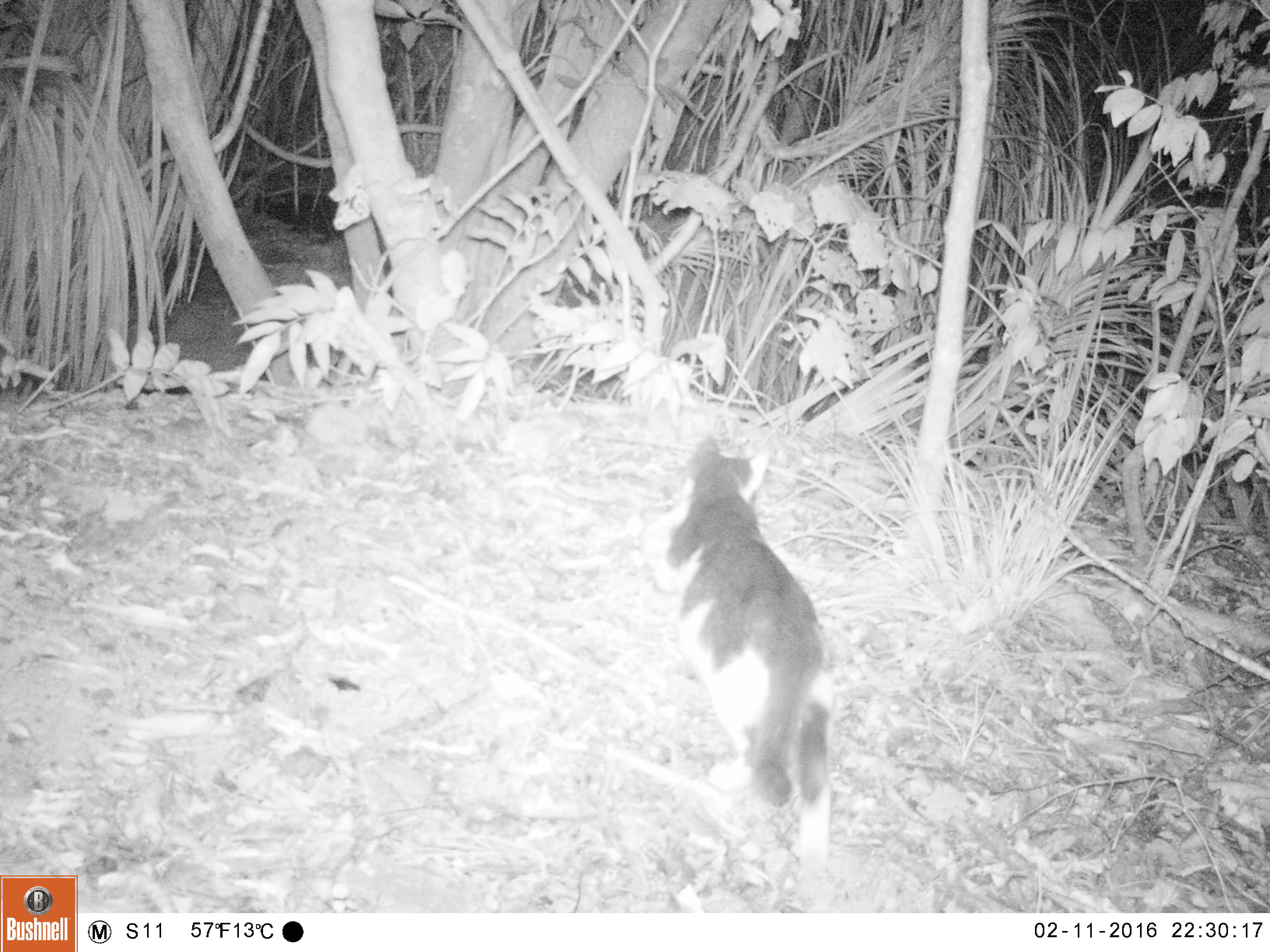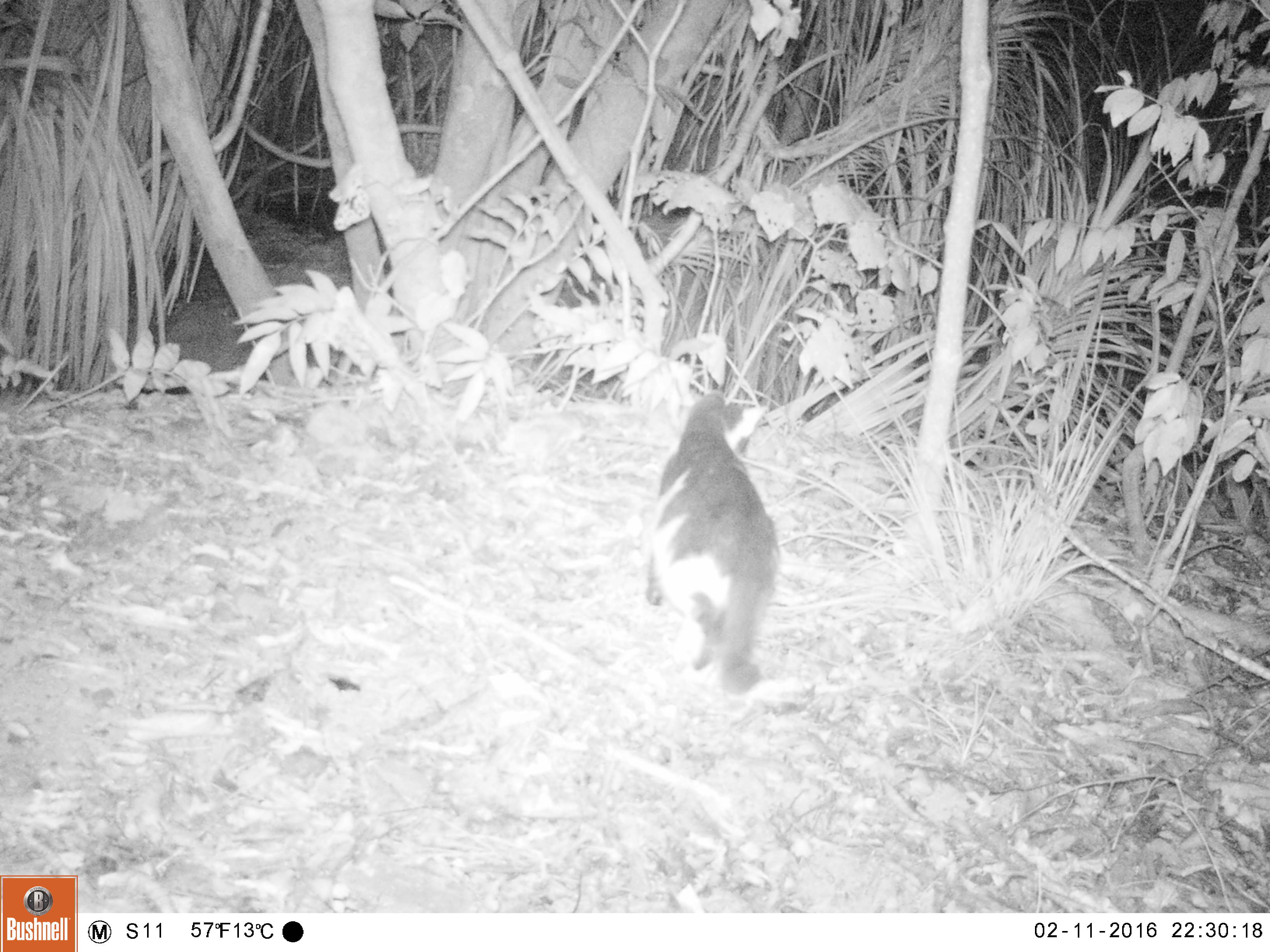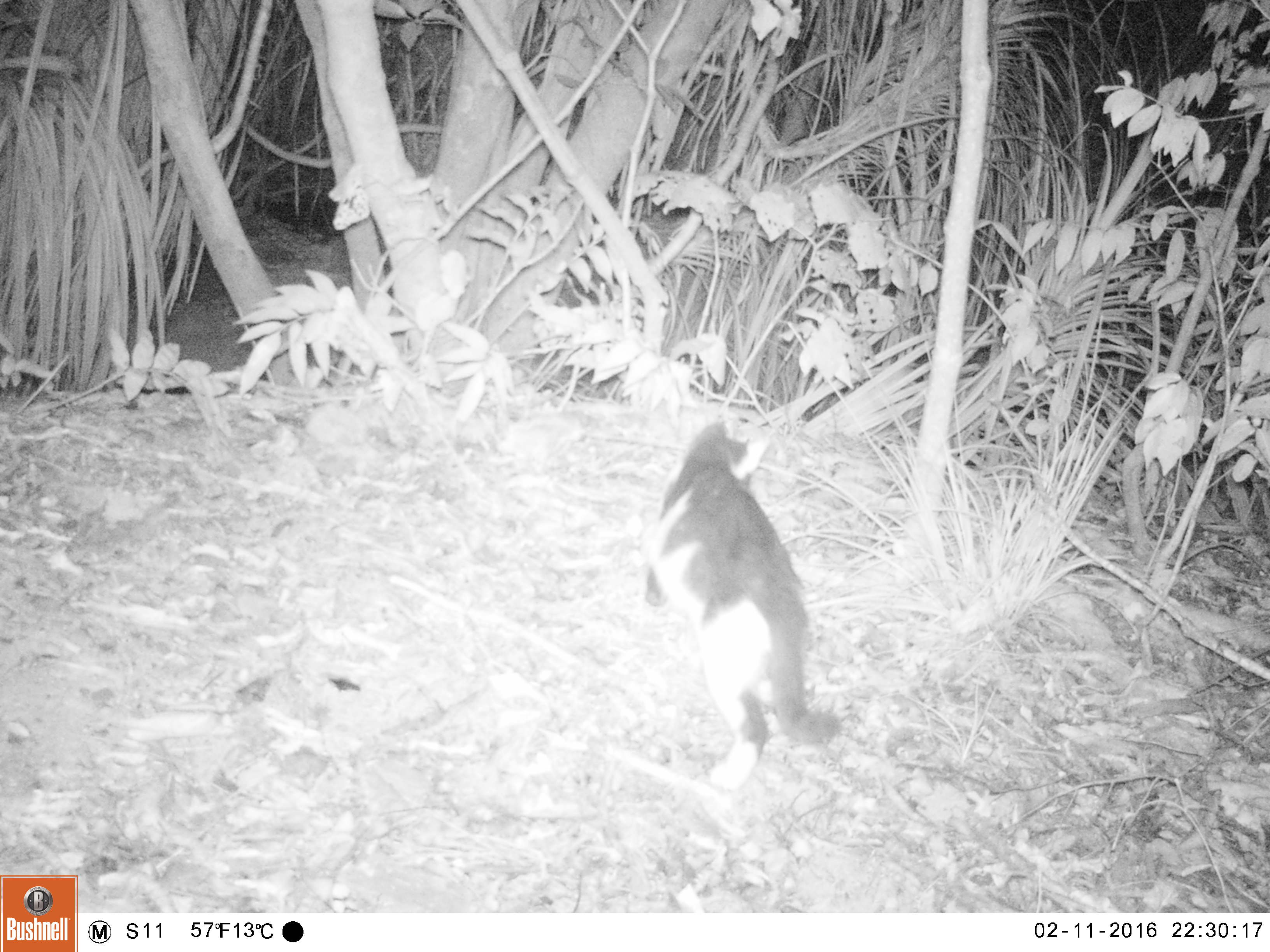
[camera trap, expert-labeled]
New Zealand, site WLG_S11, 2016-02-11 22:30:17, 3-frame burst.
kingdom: Animalia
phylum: Chordata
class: Mammalia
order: Carnivora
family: Felidae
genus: Felis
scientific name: Felis catus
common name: domestic cat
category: cat